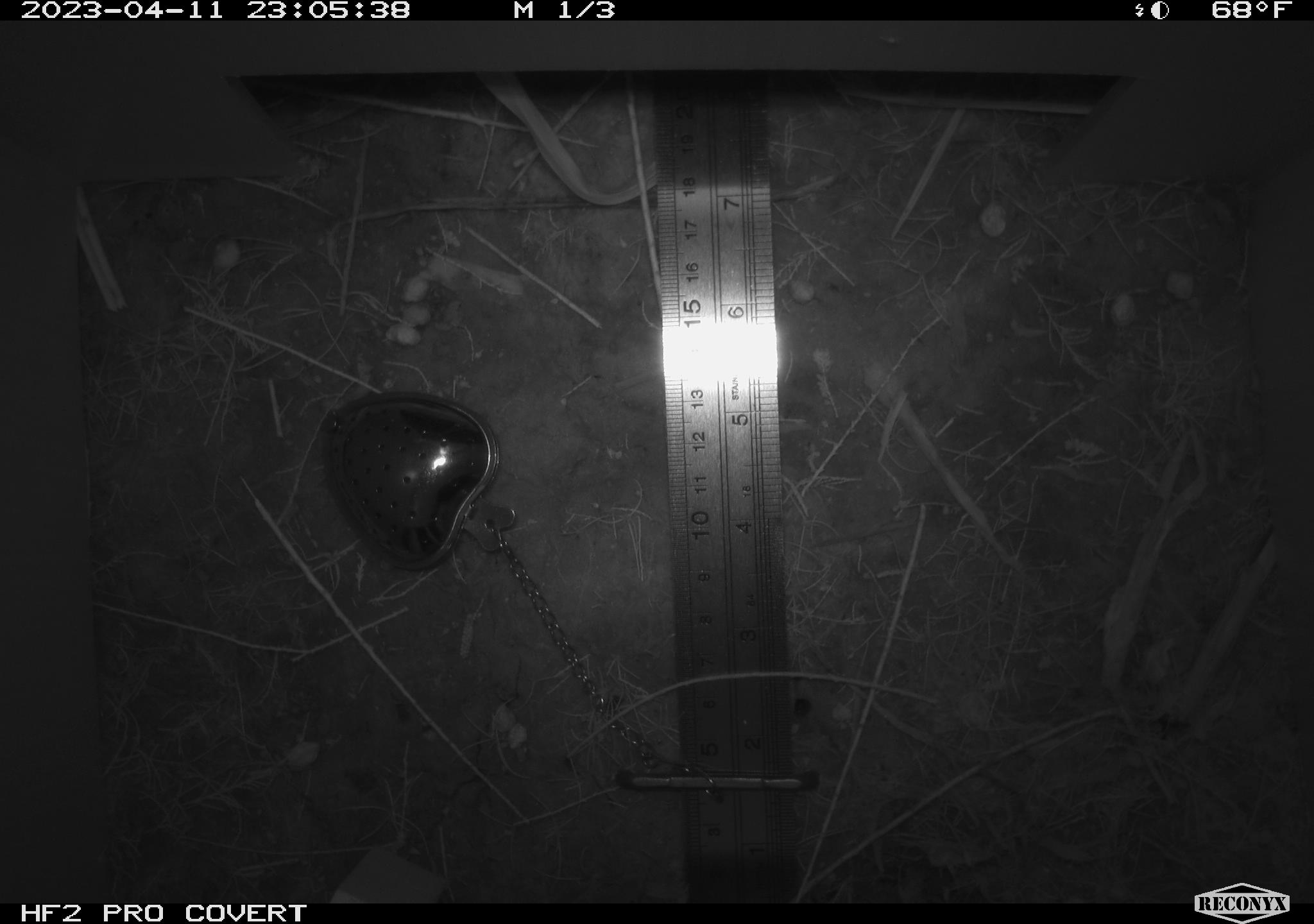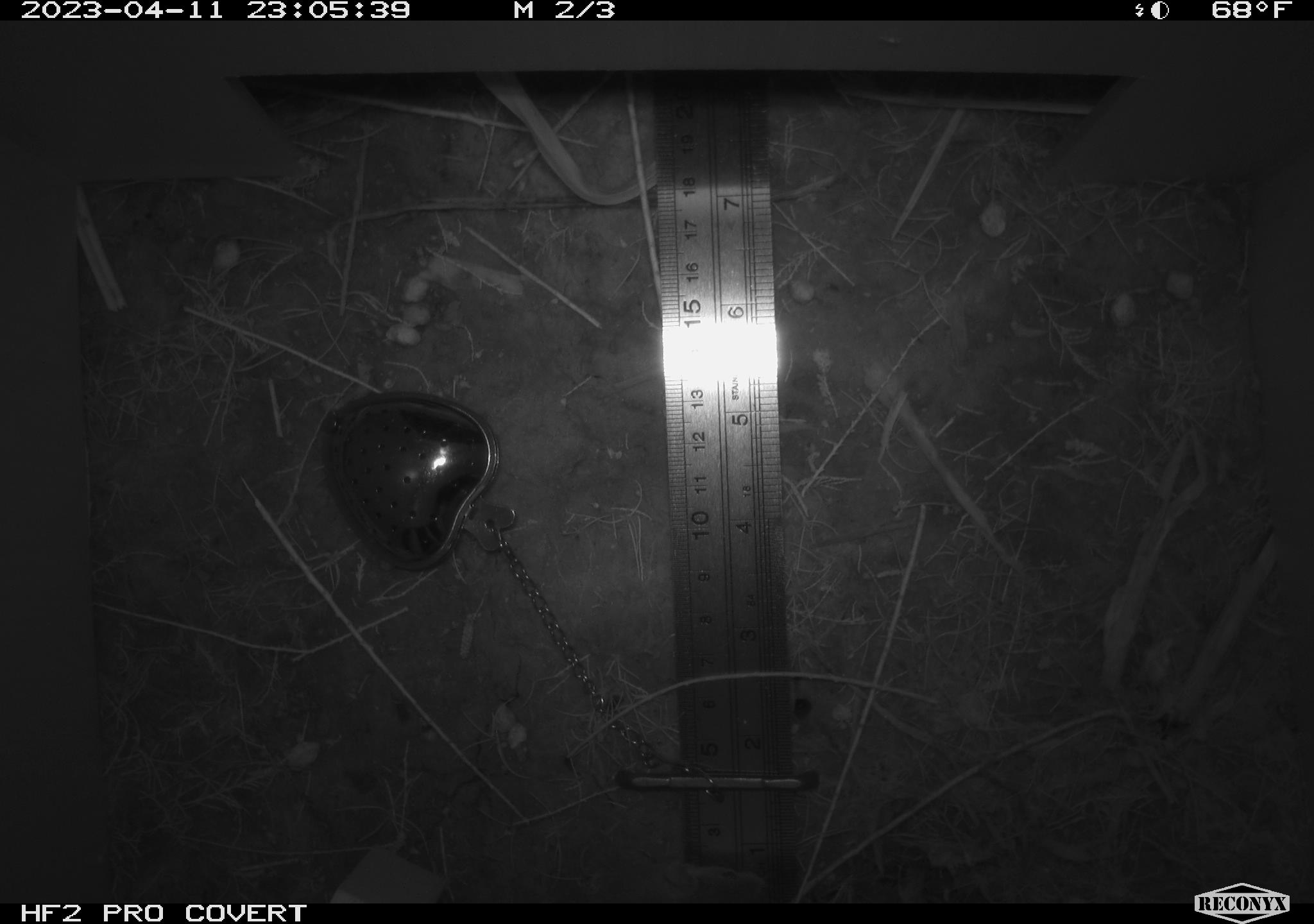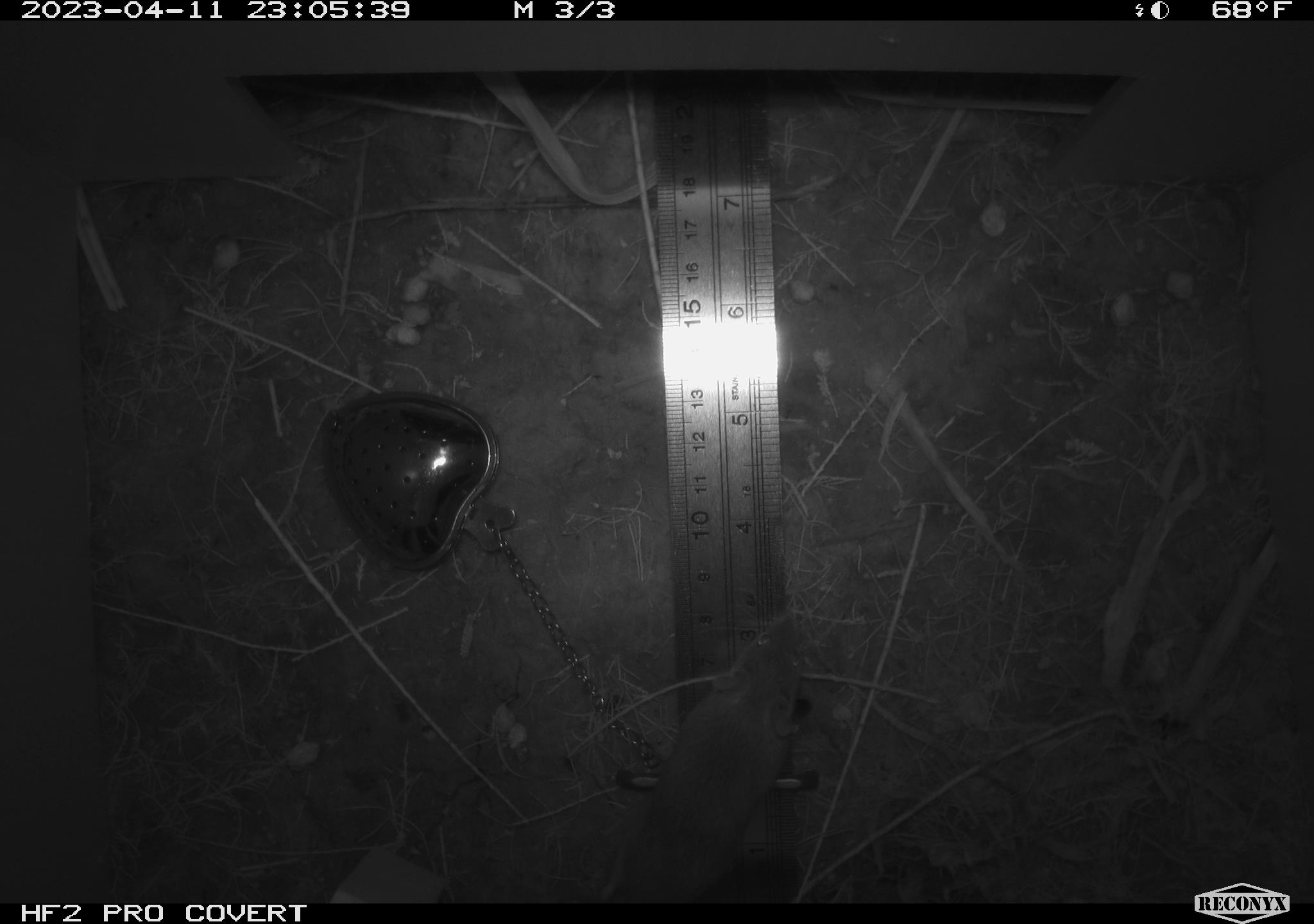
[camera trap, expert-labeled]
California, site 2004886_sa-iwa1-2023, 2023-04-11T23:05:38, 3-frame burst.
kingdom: Animalia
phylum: Chordata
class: Mammalia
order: Rodentia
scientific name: Rodentia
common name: mouse species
Mouse species (Rodentia).